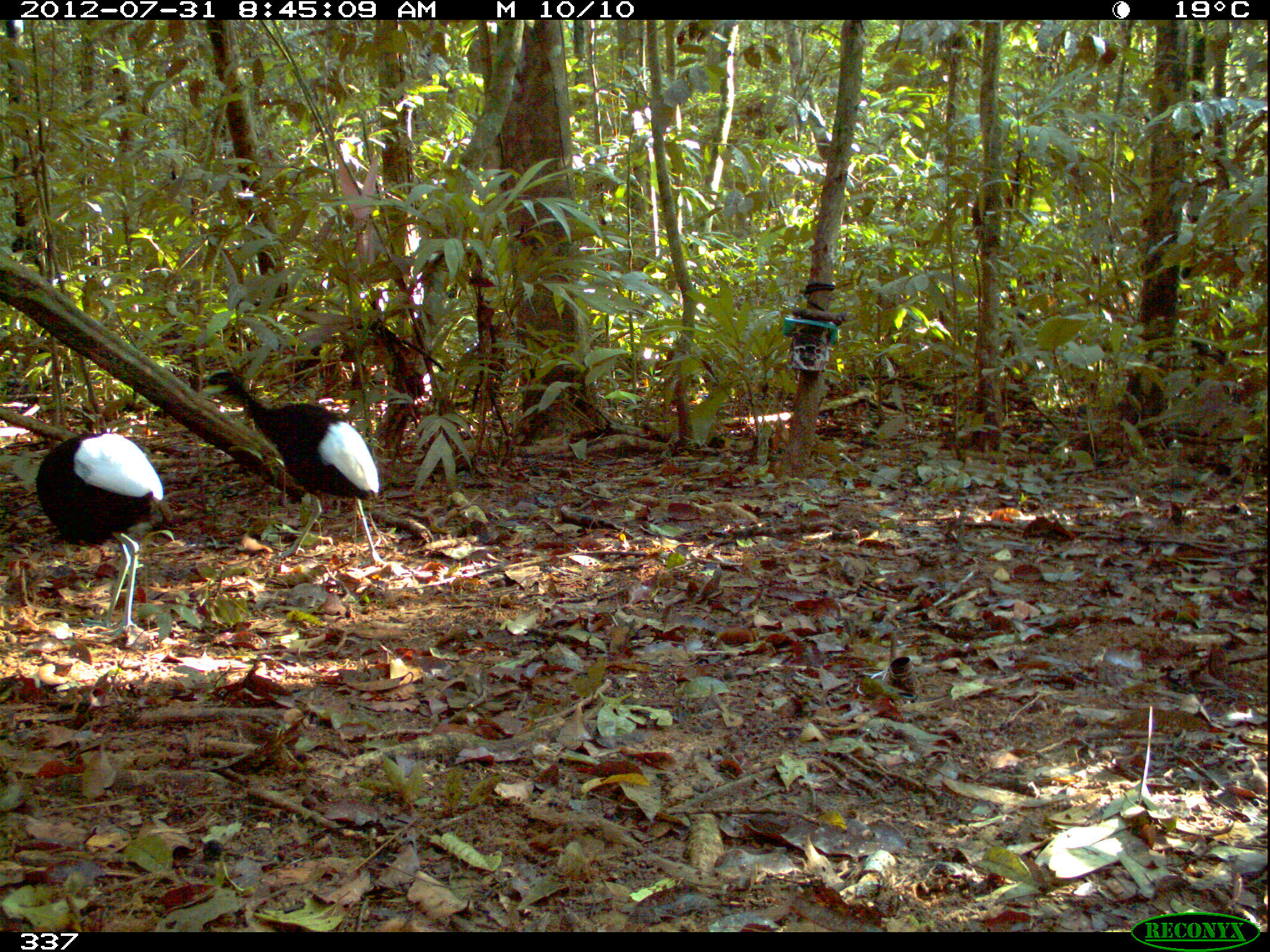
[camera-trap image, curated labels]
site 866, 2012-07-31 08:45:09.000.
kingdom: Animalia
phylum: Chordata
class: Aves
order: Gruiformes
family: Psophiidae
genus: Psophia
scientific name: Psophia leucoptera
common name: pale-winged trumpeter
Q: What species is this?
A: Psophia leucoptera (pale-winged trumpeter).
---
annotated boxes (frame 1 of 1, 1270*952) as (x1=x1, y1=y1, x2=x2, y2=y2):
psophia leucoptera: (x1=200, y1=370, x2=385, y2=567); (x1=0, y1=432, x2=164, y2=619)